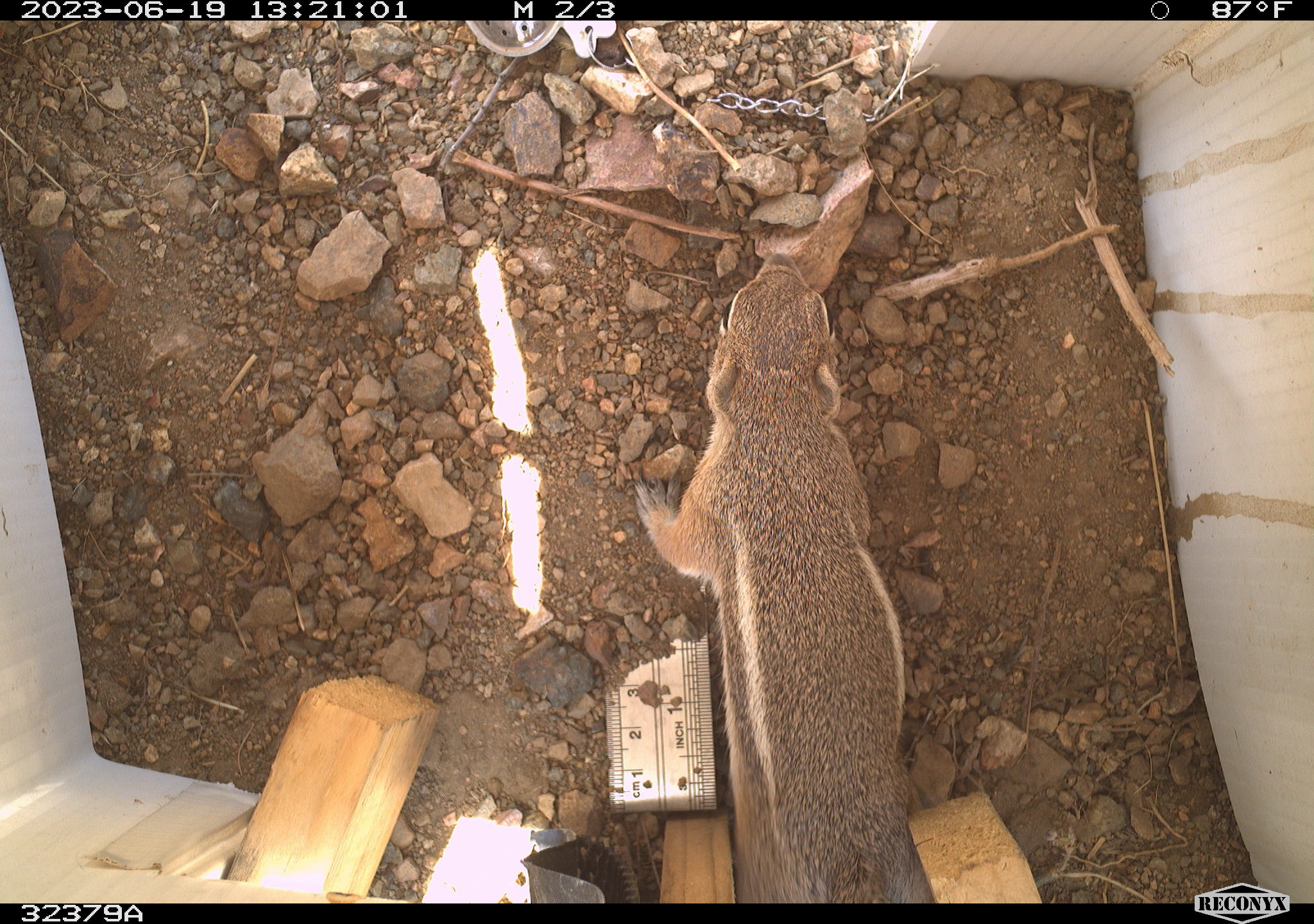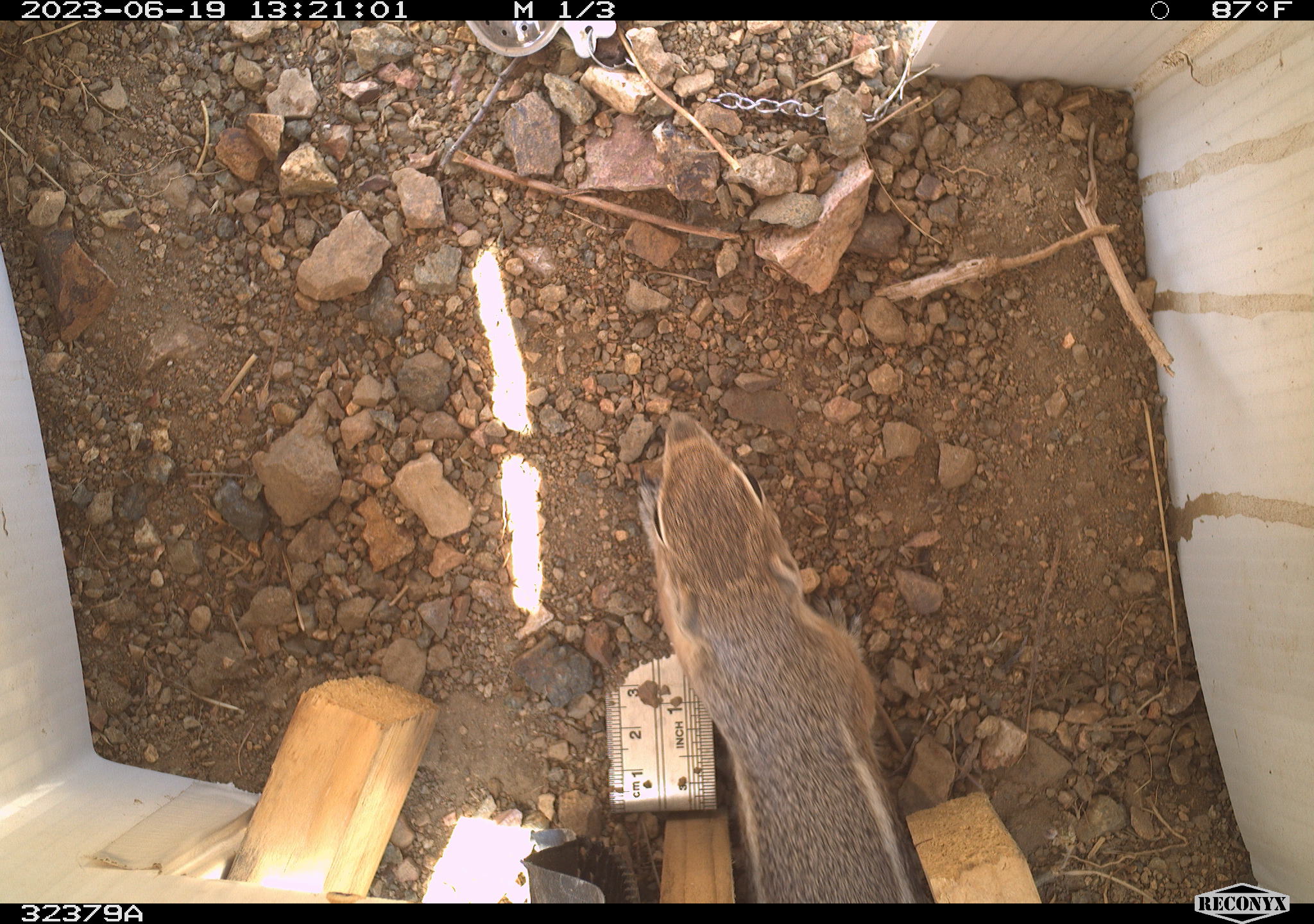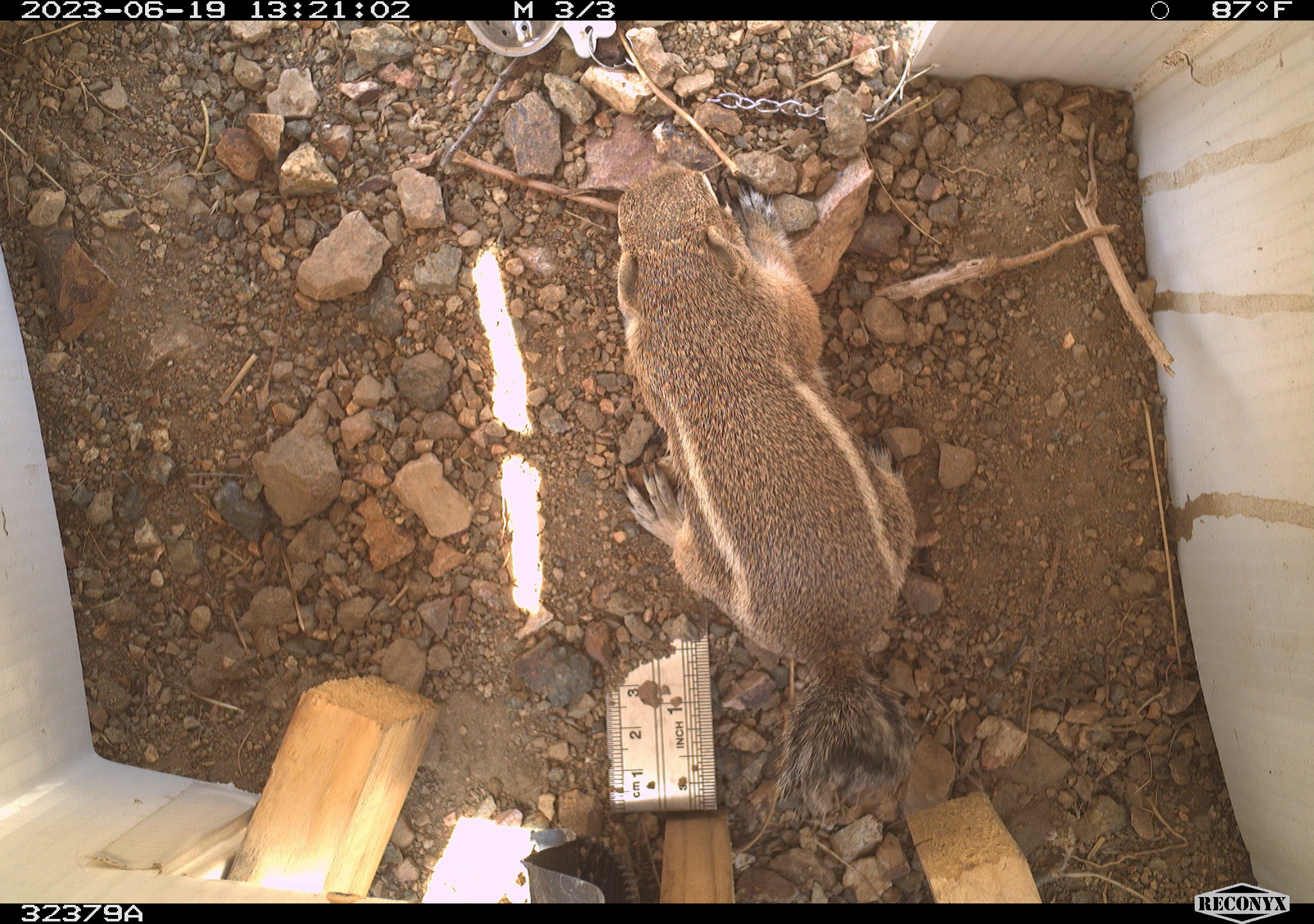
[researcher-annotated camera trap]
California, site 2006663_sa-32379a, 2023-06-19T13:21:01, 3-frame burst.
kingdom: Animalia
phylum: Chordata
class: Mammalia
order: Rodentia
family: Sciuridae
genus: Ammospermophilus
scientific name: Ammospermophilus leucurus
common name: white-tailed antelope squirrel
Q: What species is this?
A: White-tailed antelope squirrel (Ammospermophilus leucurus).